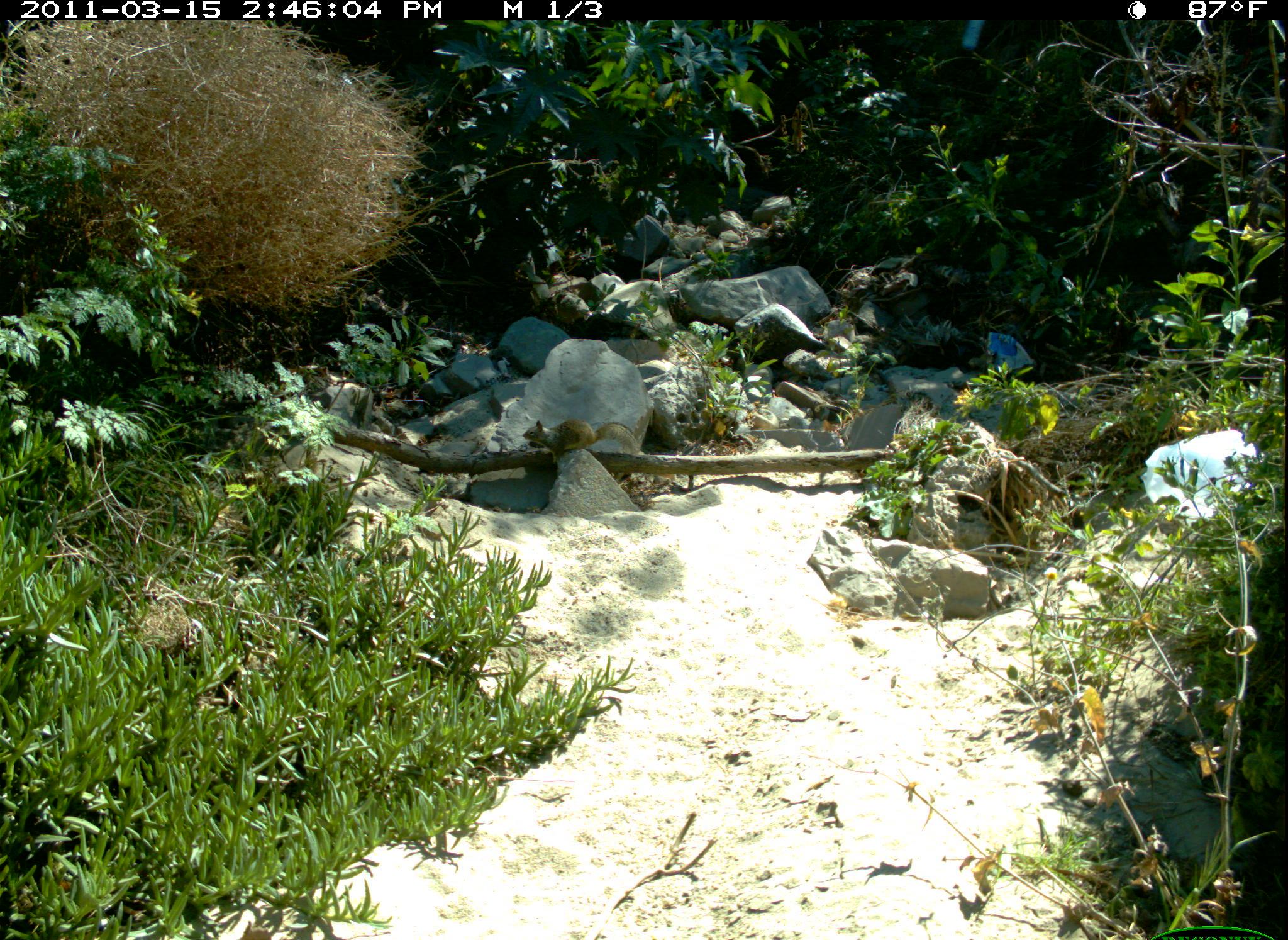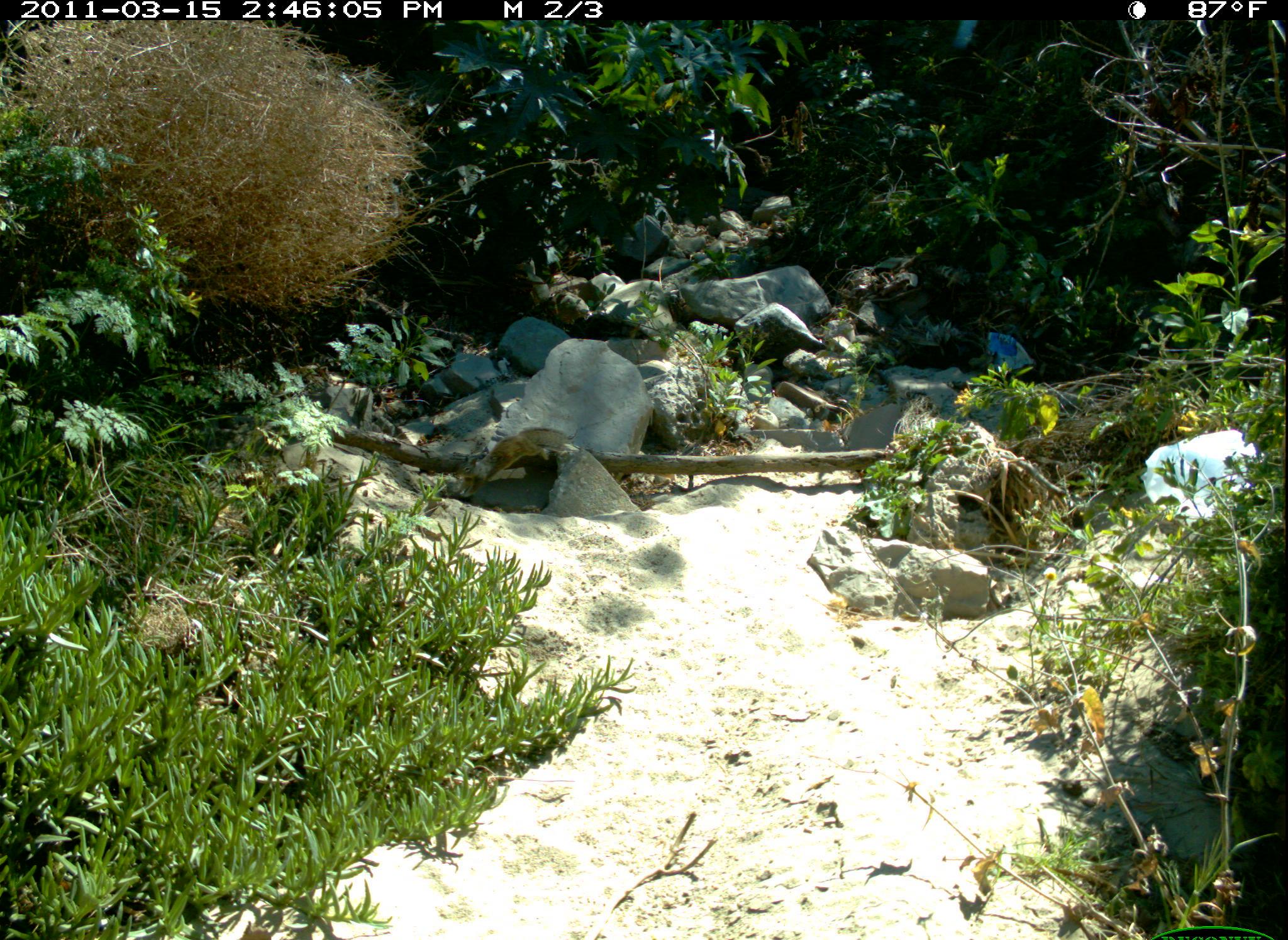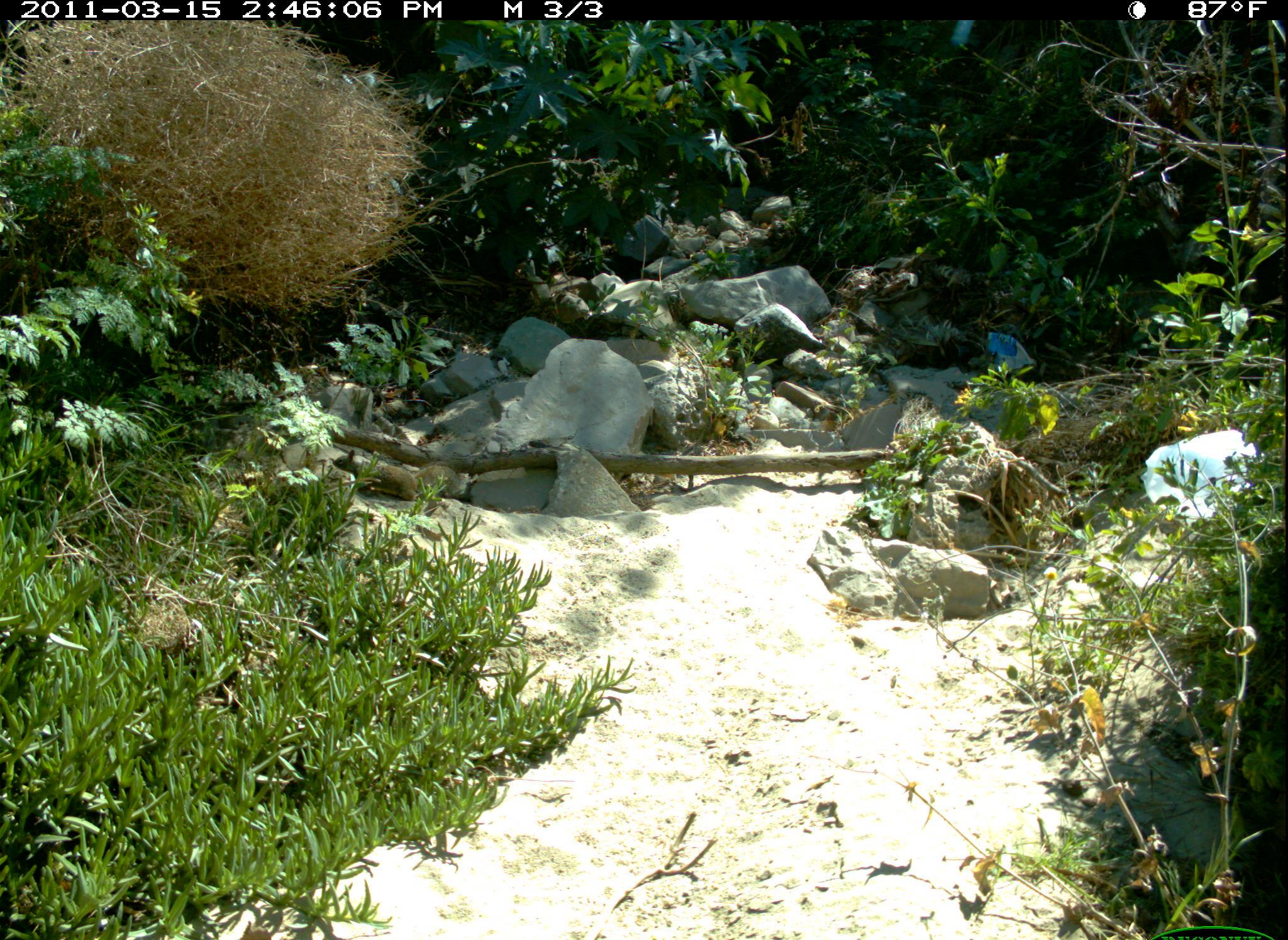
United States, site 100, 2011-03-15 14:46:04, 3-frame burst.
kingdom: Animalia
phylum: Chordata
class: Mammalia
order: Rodentia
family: Sciuridae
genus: Sciurus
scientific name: Sciurus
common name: squirrel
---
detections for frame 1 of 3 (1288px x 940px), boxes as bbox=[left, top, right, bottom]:
squirrel: bbox=[519, 412, 646, 476]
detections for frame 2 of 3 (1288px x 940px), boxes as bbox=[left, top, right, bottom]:
squirrel: bbox=[459, 398, 599, 509]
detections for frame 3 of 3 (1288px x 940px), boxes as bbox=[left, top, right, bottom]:
squirrel: bbox=[328, 449, 501, 506]